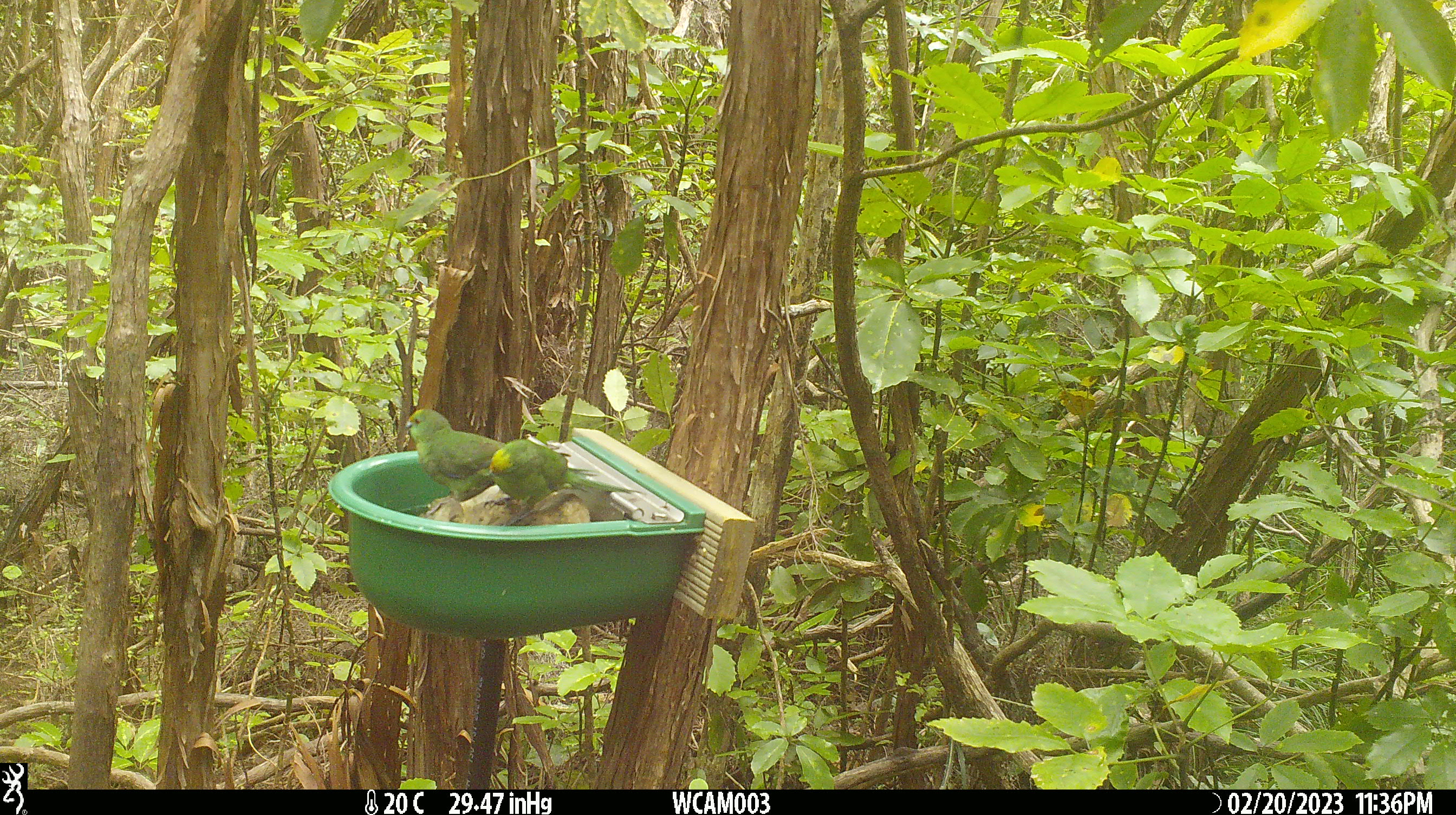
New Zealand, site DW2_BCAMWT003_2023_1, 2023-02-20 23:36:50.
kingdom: Animalia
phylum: Chordata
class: Aves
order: Psittaciformes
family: Psittaculidae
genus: Cyanoramphus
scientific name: Cyanoramphus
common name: parakeet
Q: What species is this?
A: Parakeet (Cyanoramphus).